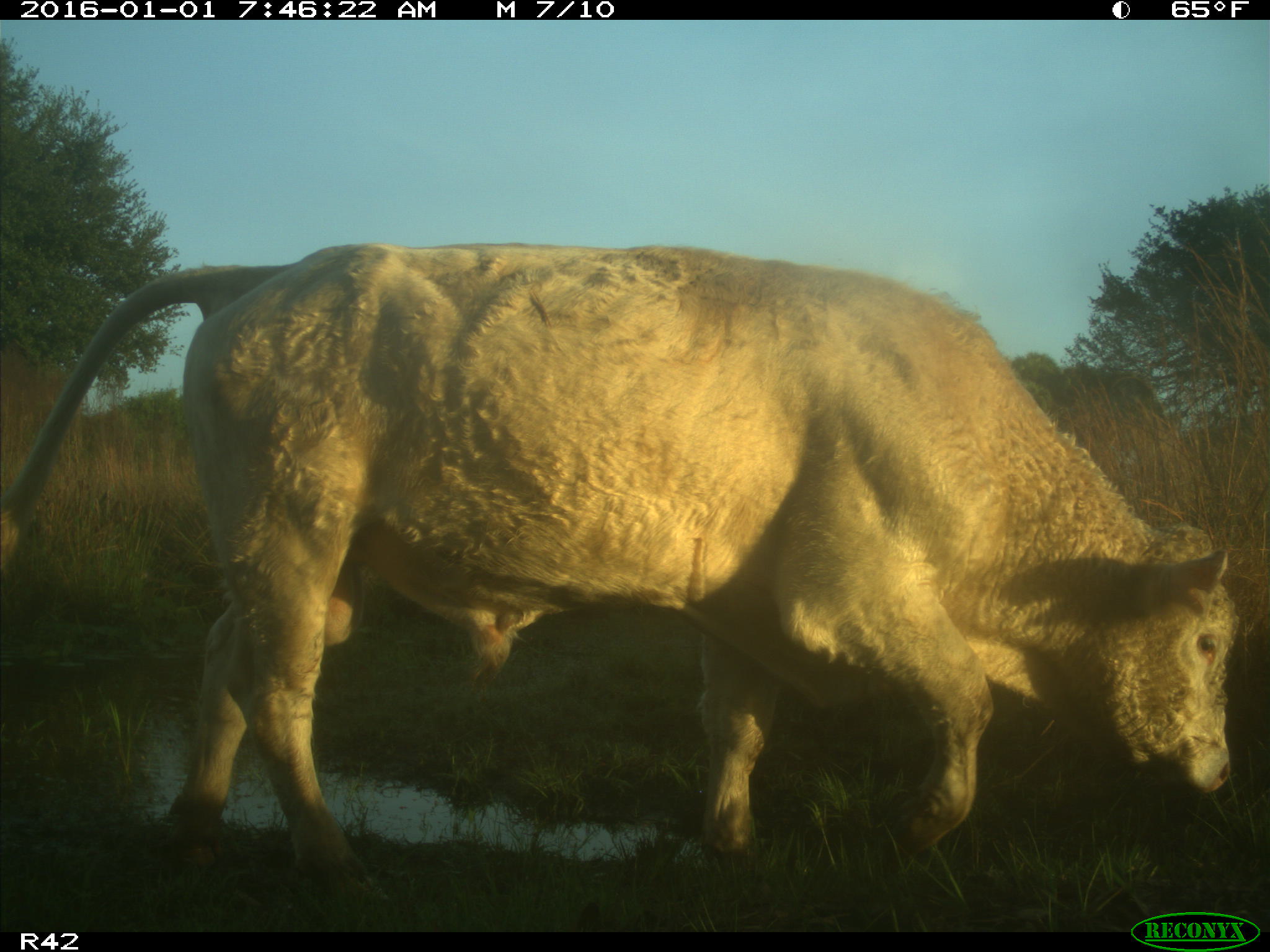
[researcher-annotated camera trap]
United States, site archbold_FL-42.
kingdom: Animalia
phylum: Chordata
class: Mammalia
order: Artiodactyla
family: Bovidae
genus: Bos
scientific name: Bos taurus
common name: domestic cow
Bos taurus (domestic cow).